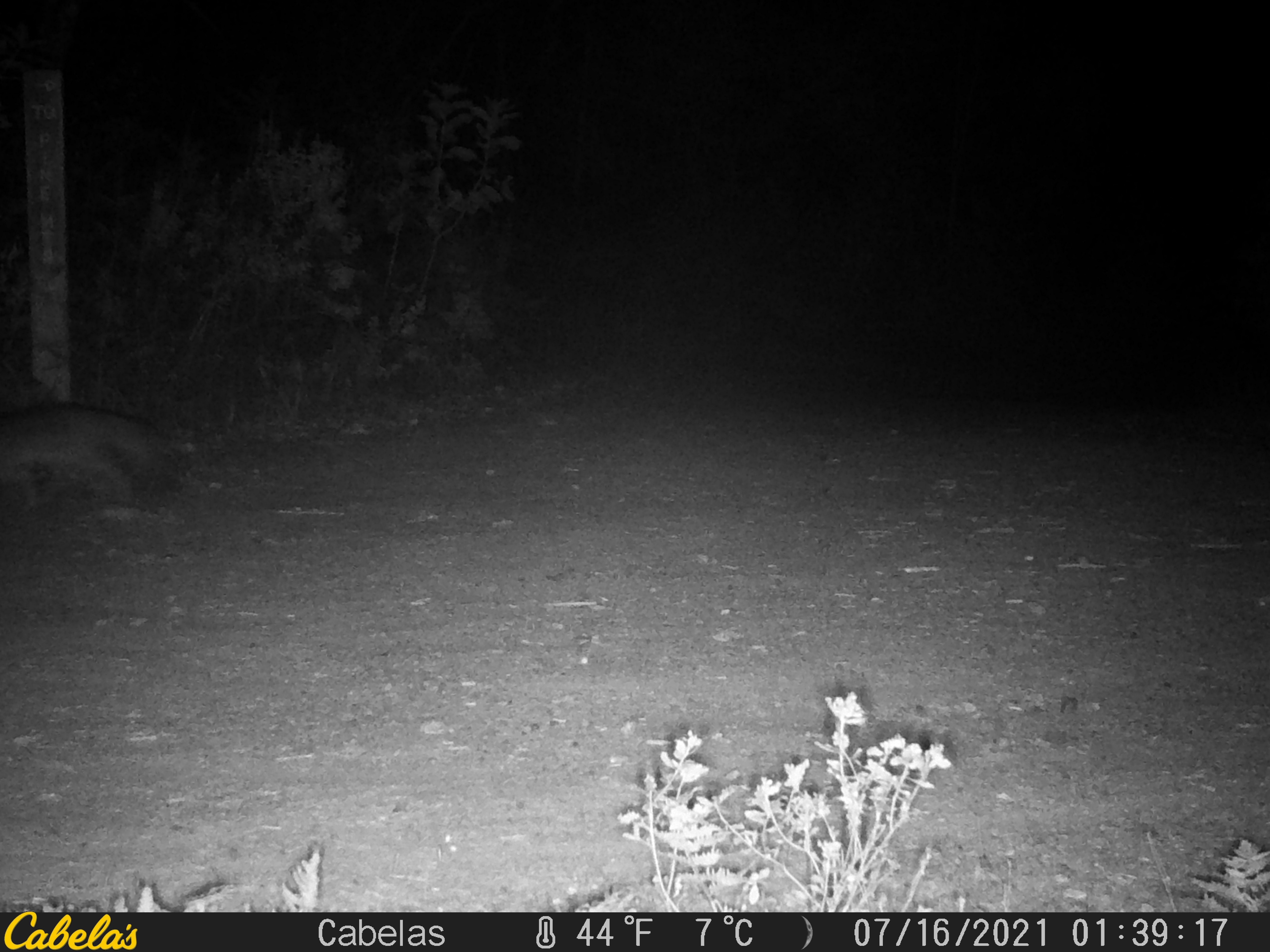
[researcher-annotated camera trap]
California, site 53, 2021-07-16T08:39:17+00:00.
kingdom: Animalia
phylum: Chordata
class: Mammalia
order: Carnivora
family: Canidae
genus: Urocyon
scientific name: Urocyon cinereoargenteus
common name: gray fox